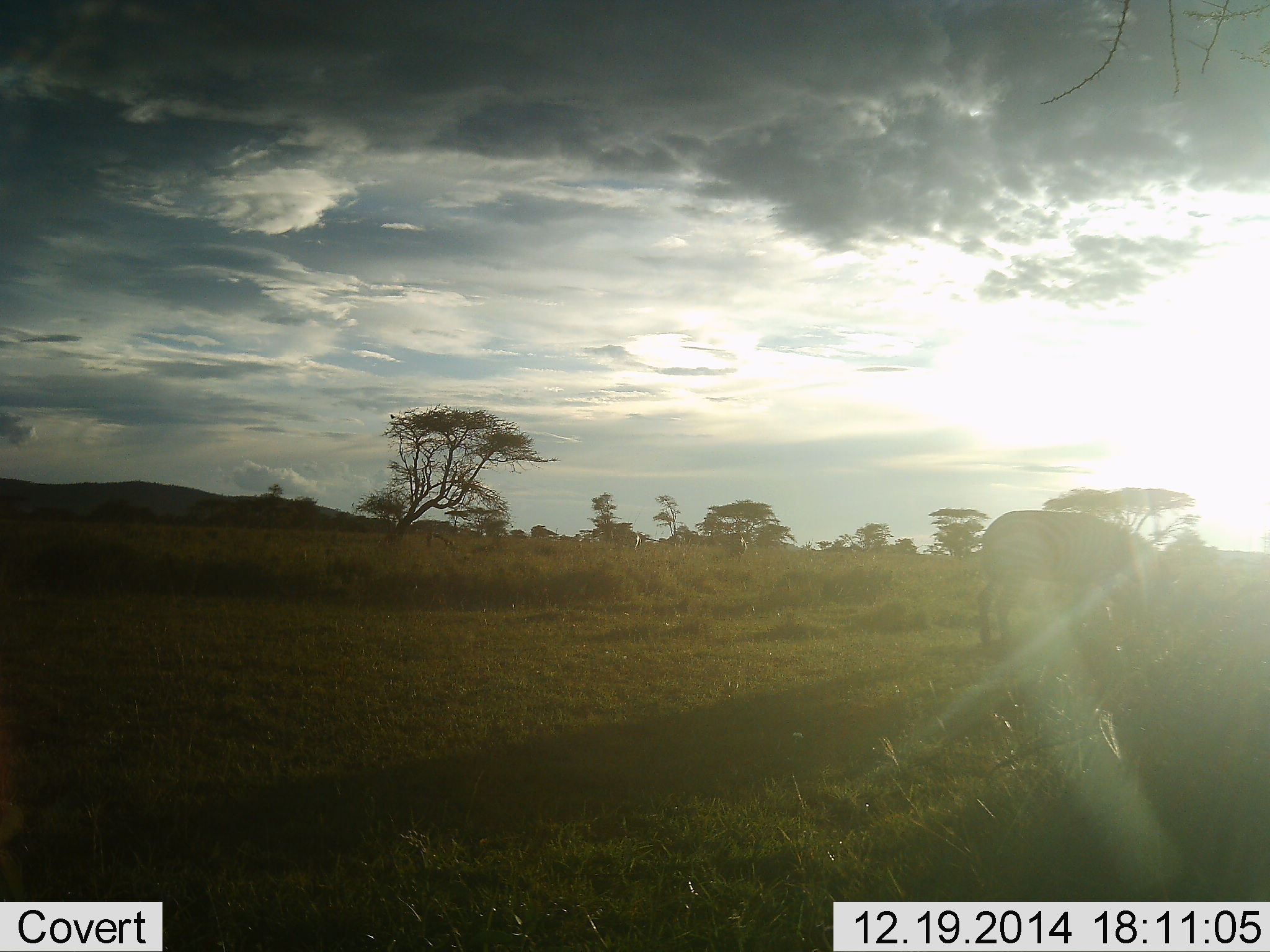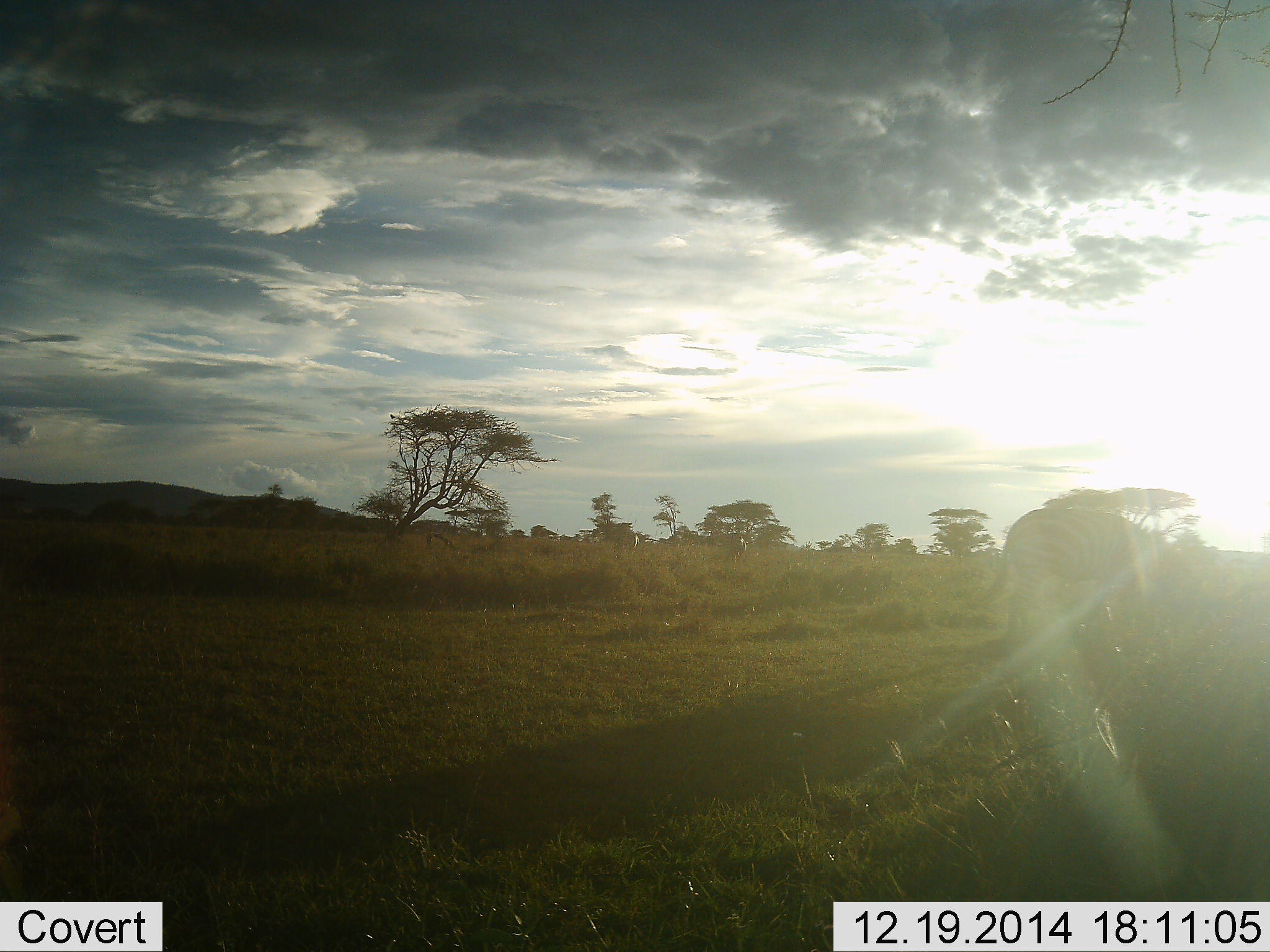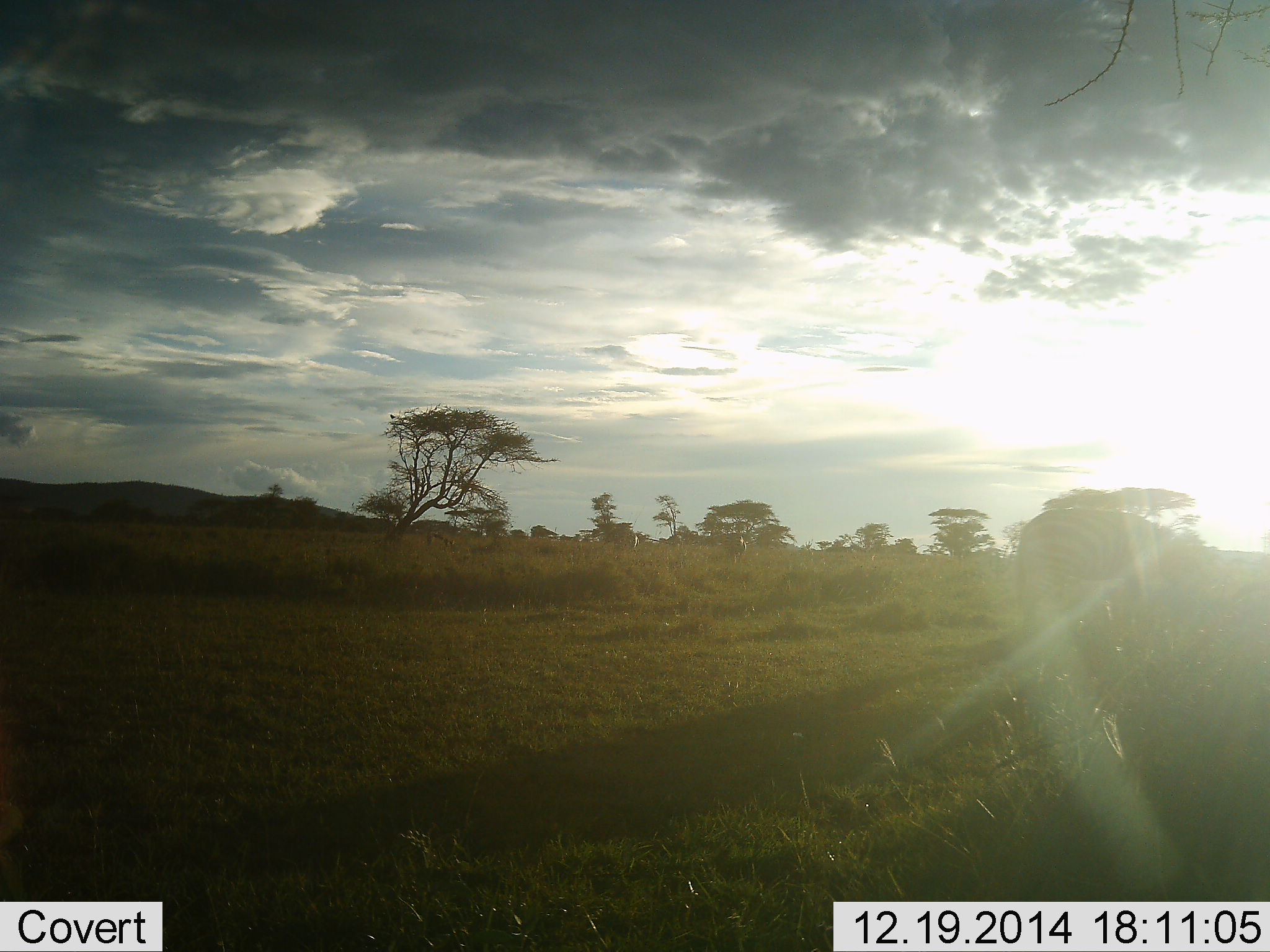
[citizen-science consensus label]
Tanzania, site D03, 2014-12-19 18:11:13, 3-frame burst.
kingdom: Animalia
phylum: Chordata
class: Mammalia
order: Perissodactyla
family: Equidae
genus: Equus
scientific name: Equus quagga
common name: plains zebra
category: zebra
Zebra (plains zebra) (Equus quagga), count 1. Behavior (volunteer vote fractions): standing 10%, resting 0%, moving 20%, interacting 0%. Young present (vote fraction): 0%. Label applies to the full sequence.